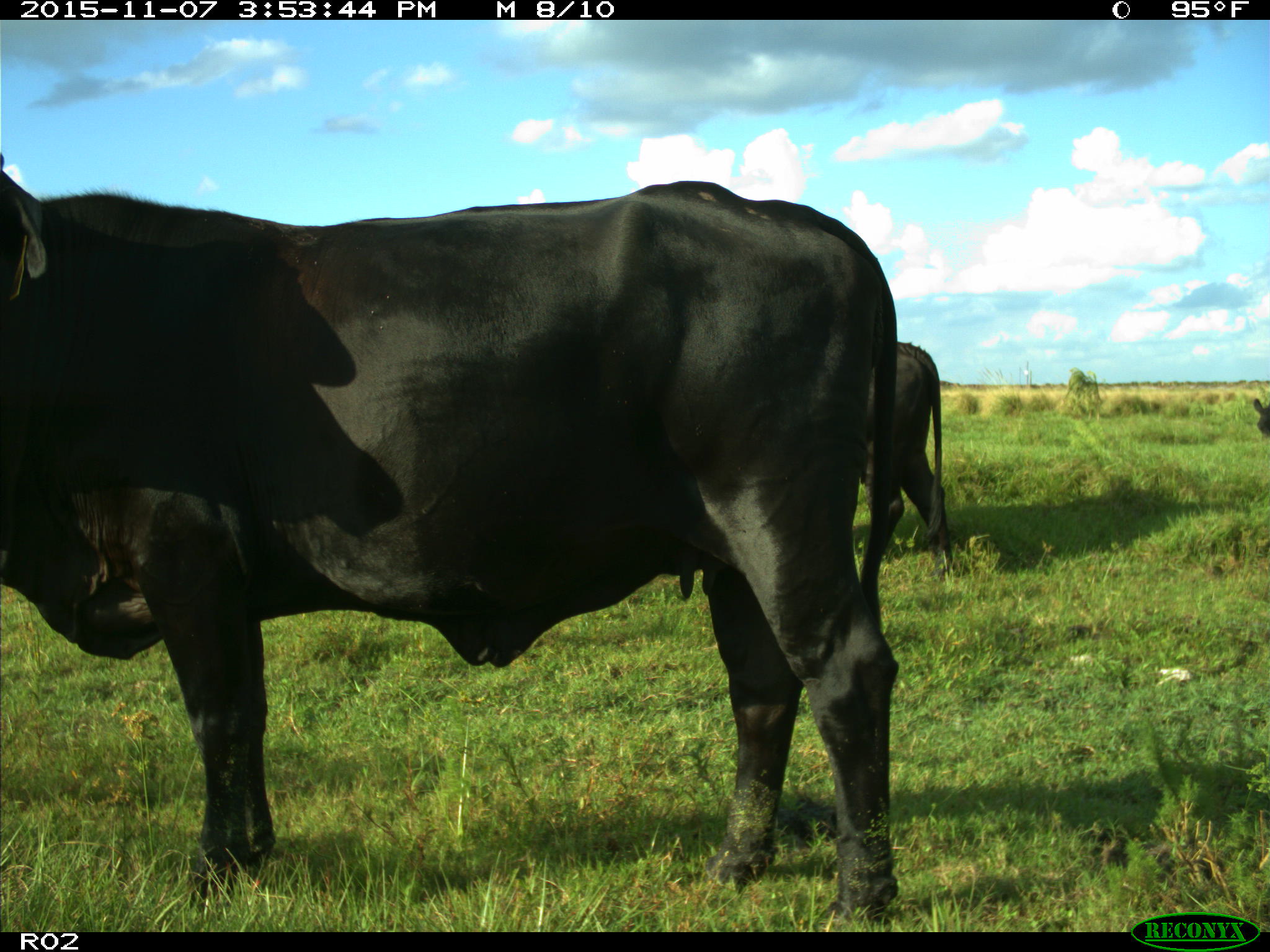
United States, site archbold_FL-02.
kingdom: Animalia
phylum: Chordata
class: Mammalia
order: Artiodactyla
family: Bovidae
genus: Bos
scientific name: Bos taurus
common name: domestic cow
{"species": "Bos taurus (domestic cow)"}